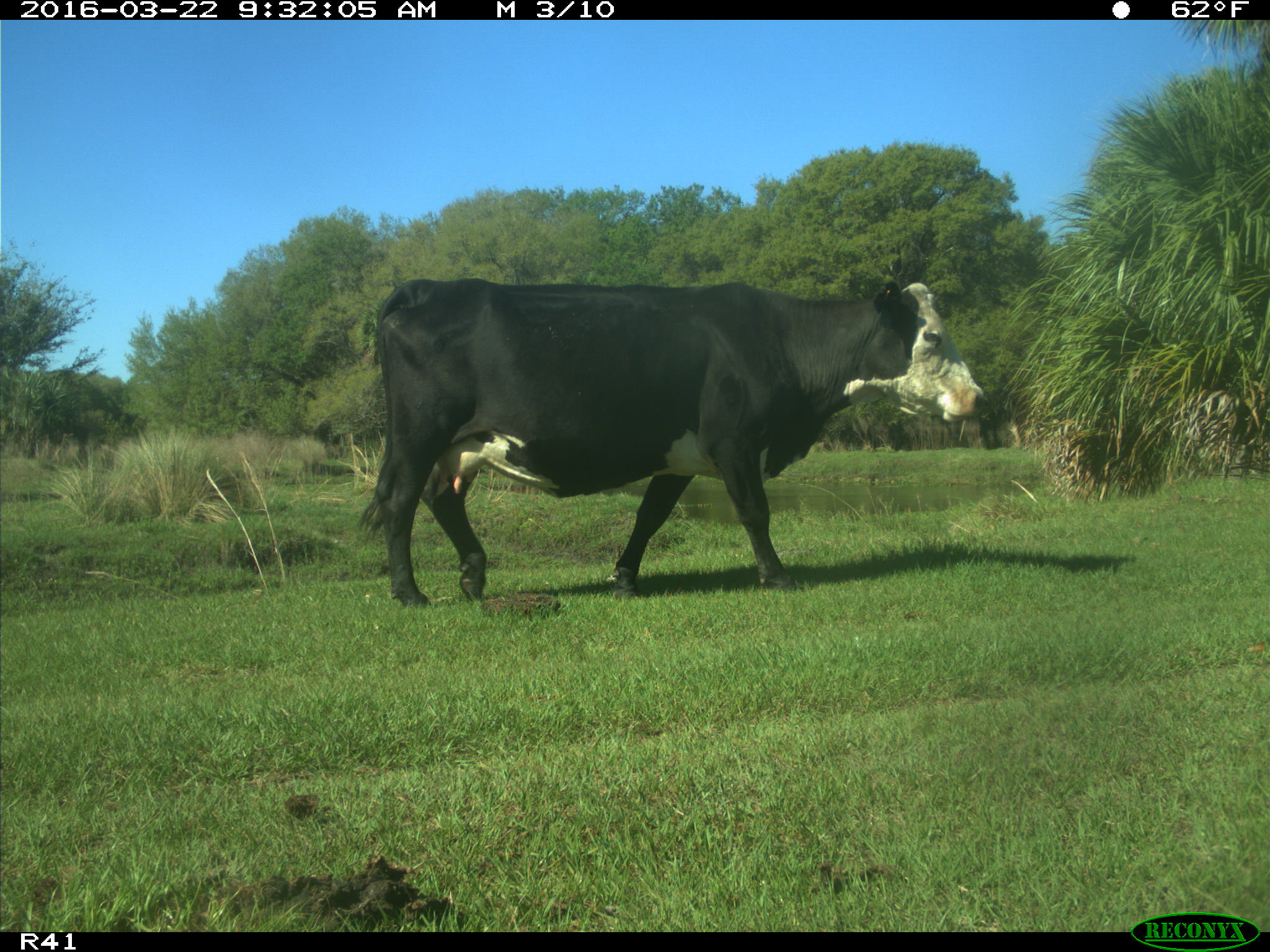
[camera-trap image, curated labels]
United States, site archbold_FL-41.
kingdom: Animalia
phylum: Chordata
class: Mammalia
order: Artiodactyla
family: Bovidae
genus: Bos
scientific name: Bos taurus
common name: domestic cow